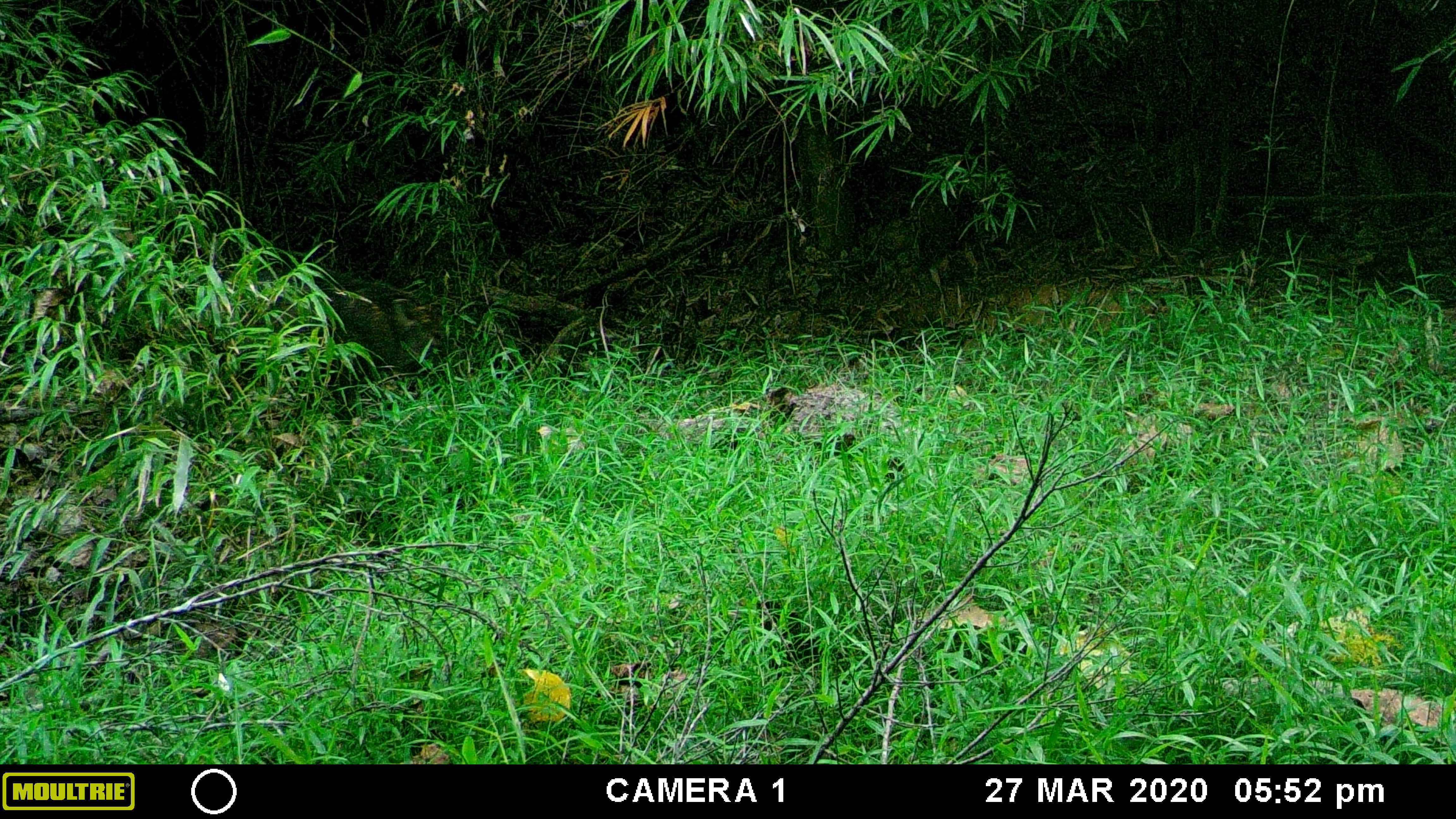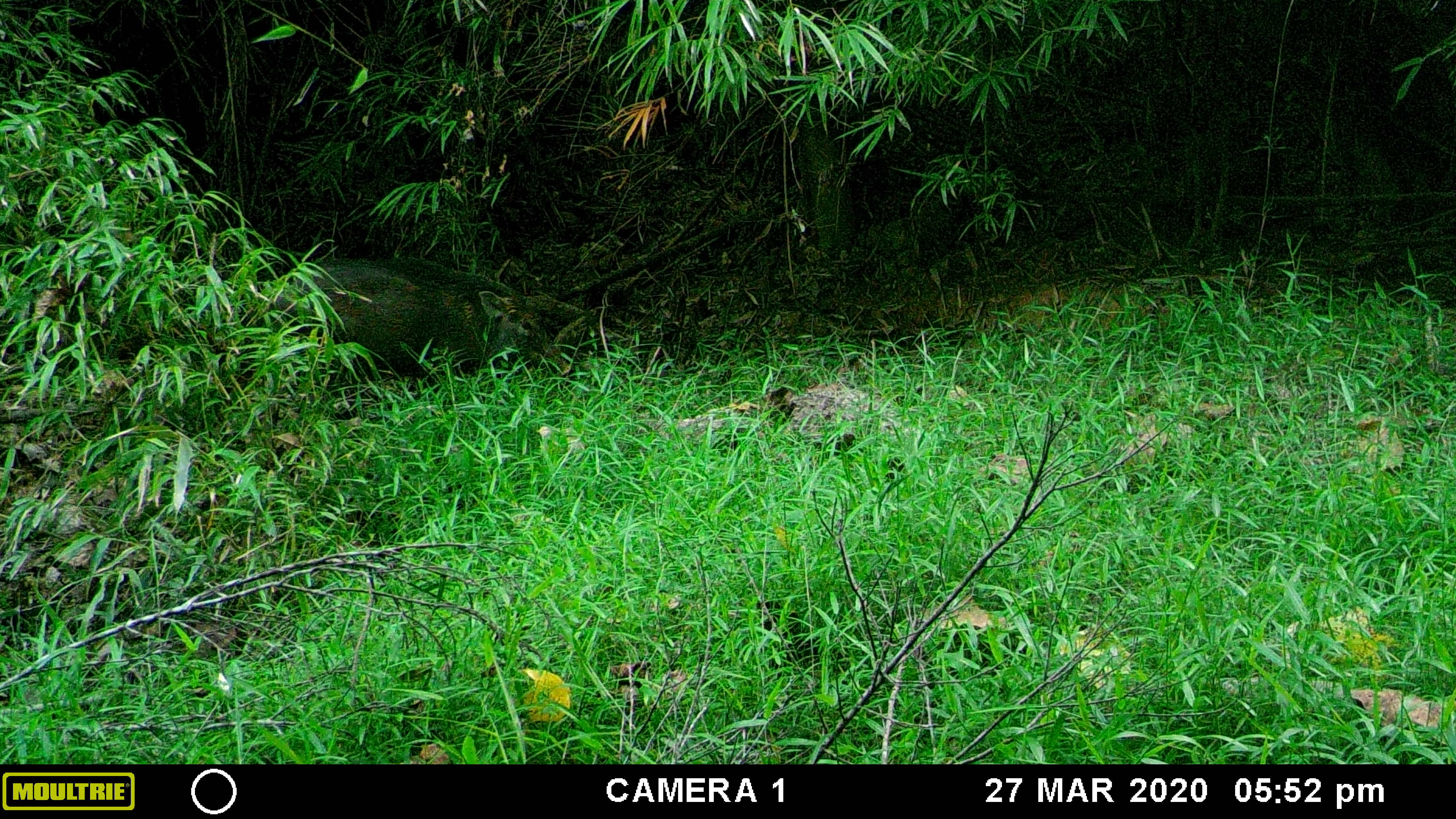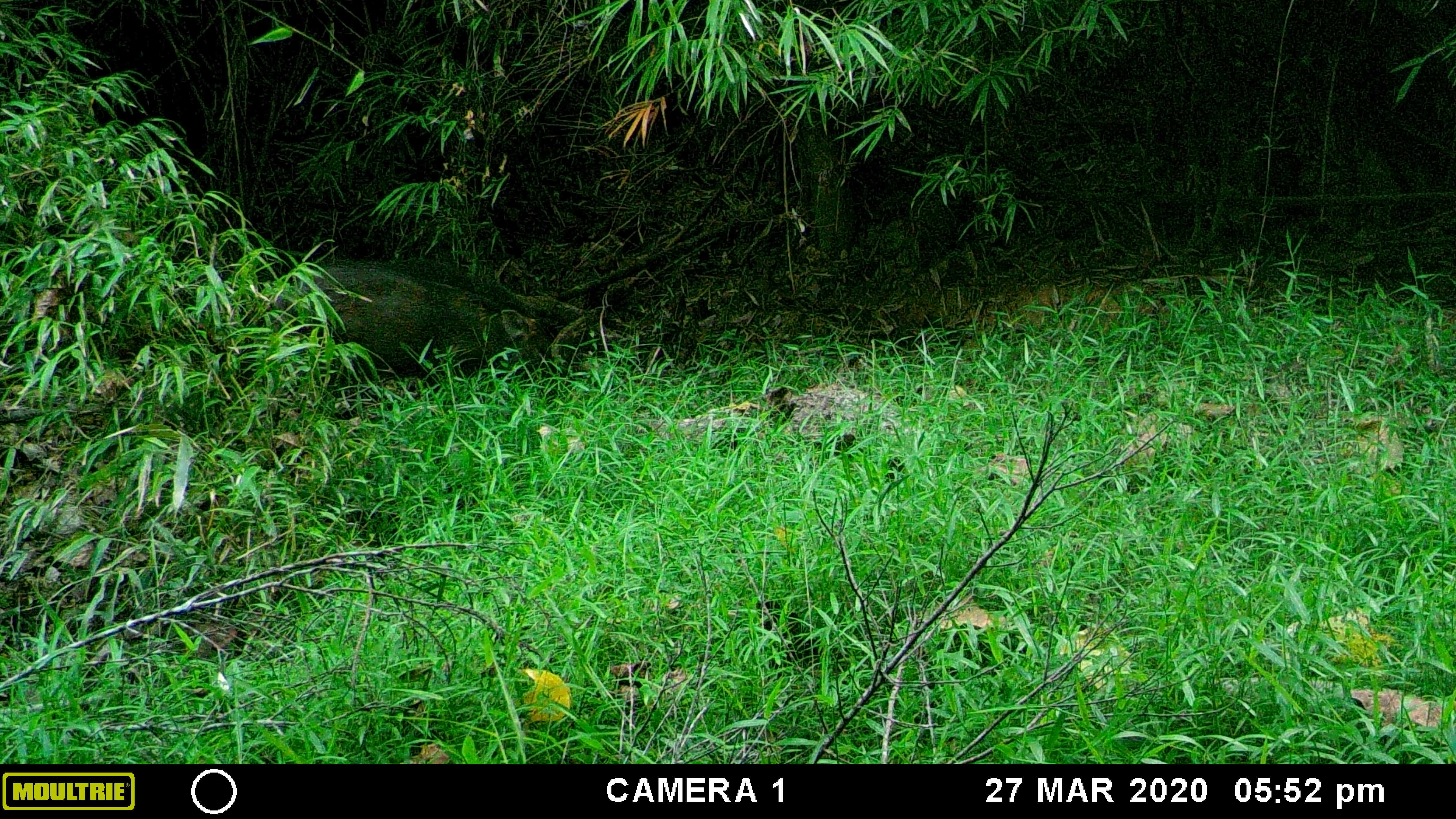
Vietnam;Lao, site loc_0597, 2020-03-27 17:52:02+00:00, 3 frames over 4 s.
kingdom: Animalia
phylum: Chordata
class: Mammalia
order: Artiodactyla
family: Suidae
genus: Sus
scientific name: Sus scrofa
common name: eurasian wild pig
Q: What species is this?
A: Eurasian wild pig (Sus scrofa).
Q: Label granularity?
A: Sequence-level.